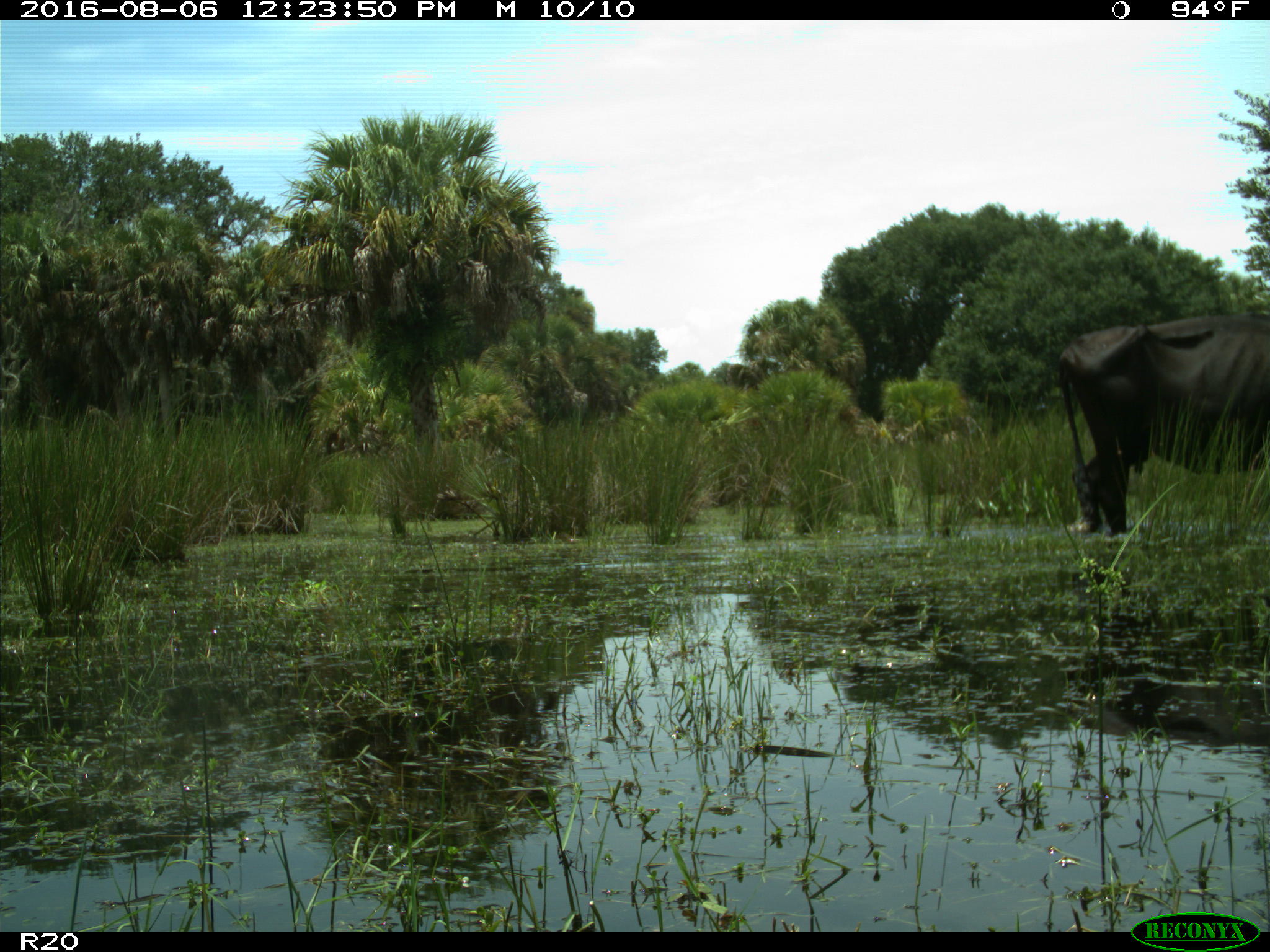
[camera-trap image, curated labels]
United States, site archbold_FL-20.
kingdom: Animalia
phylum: Chordata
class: Mammalia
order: Artiodactyla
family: Bovidae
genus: Bos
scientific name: Bos taurus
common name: domestic cow